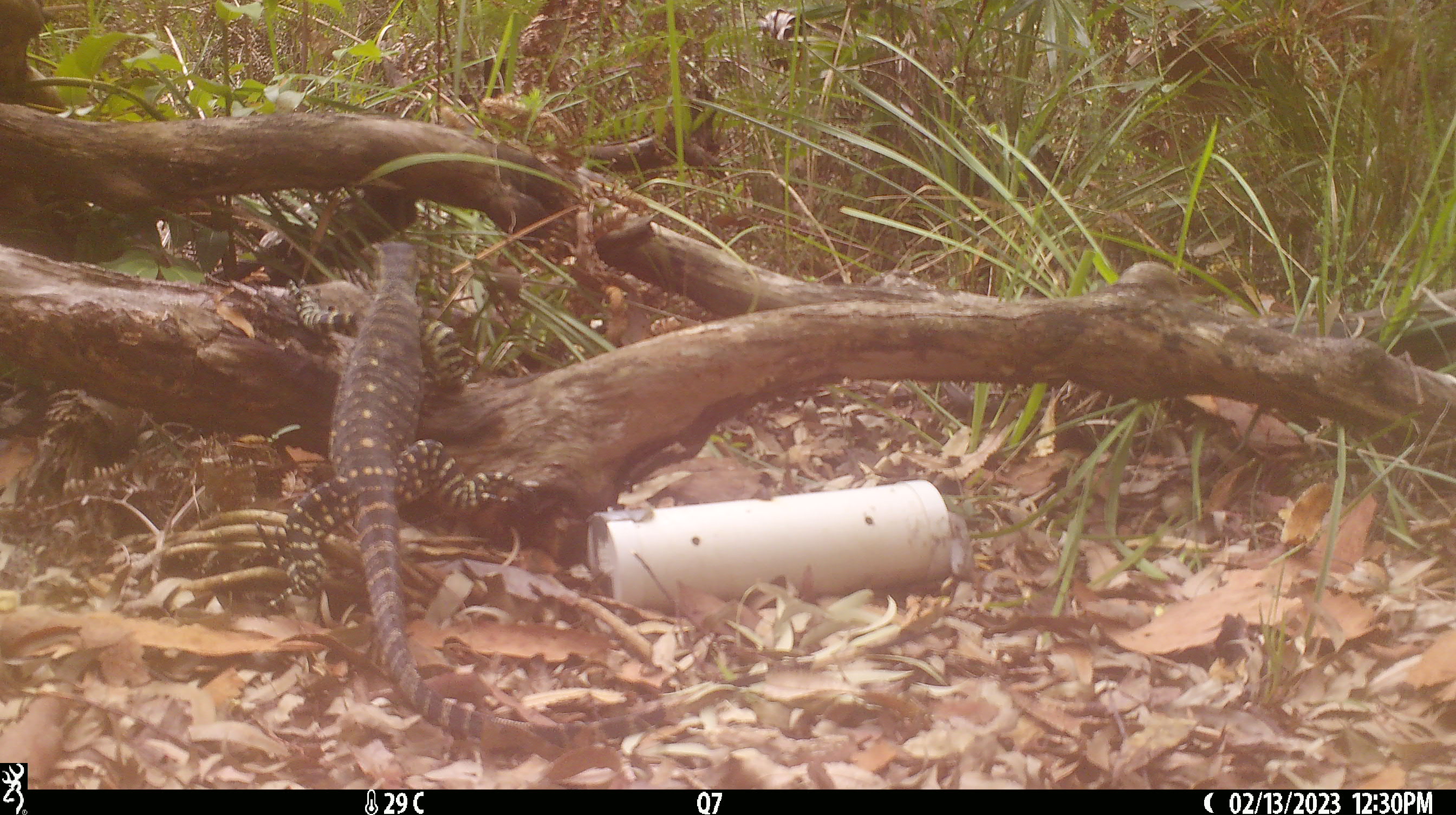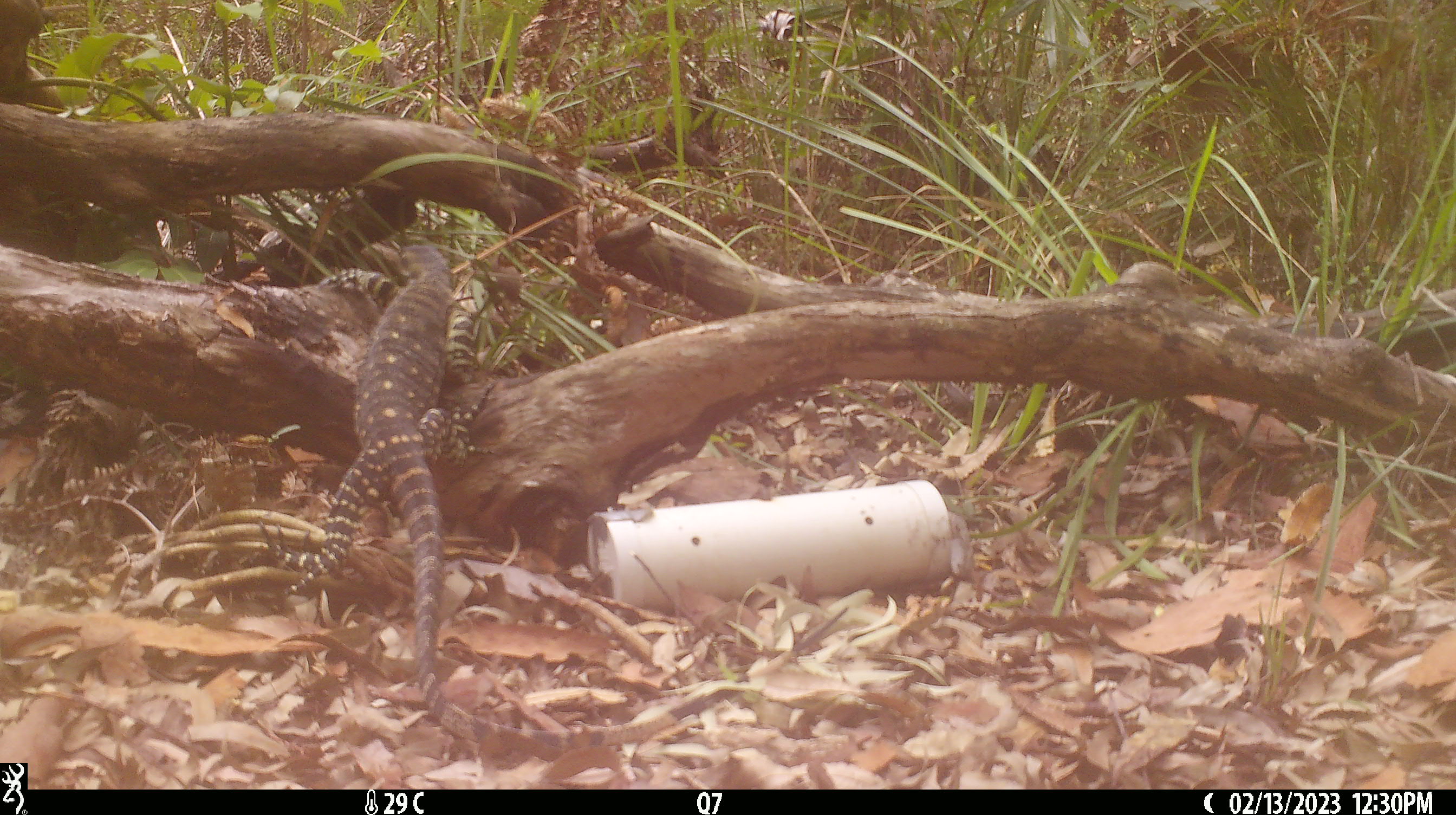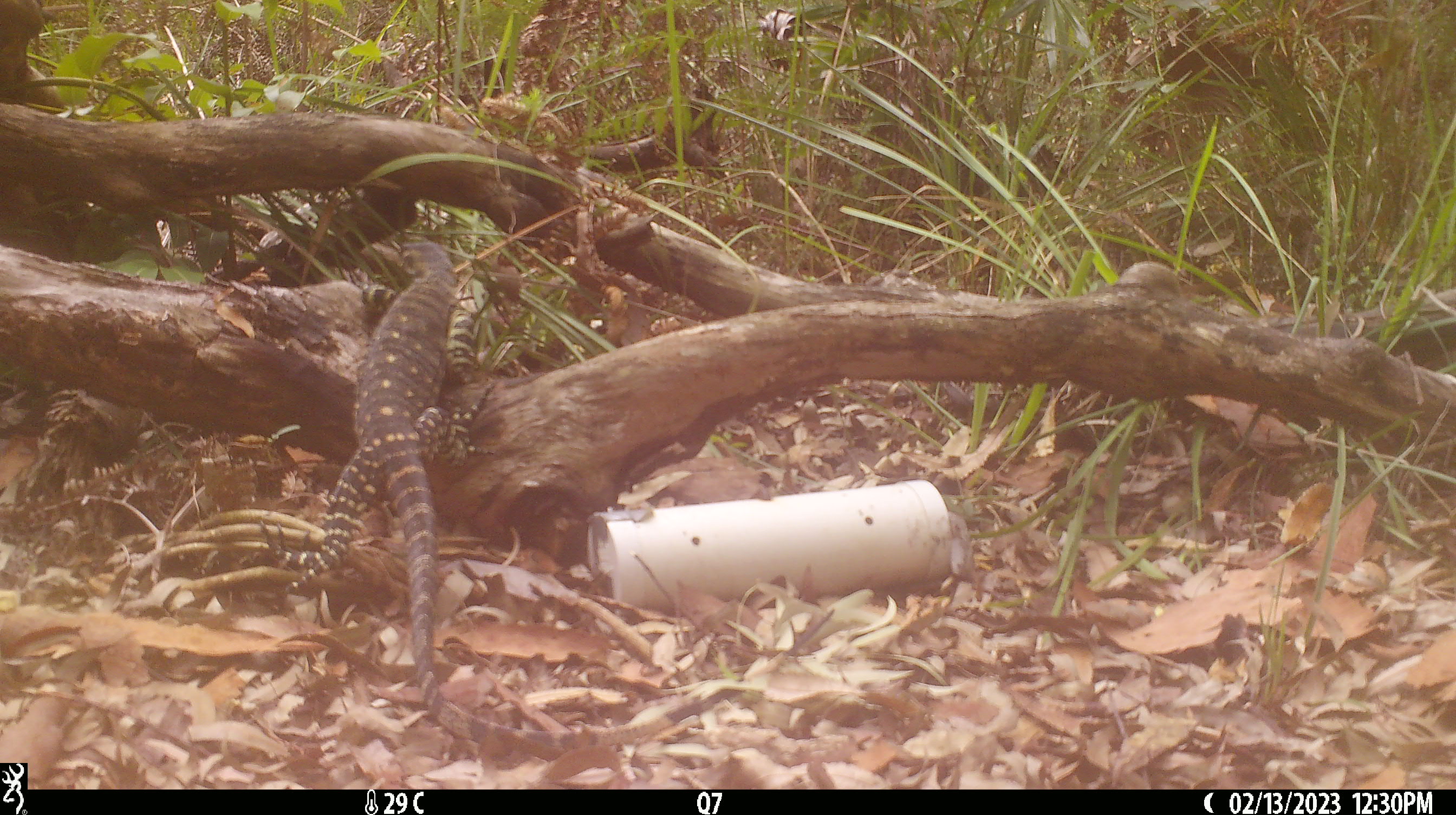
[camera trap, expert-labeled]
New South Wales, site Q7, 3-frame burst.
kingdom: Animalia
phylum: Chordata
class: Reptilia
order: Squamata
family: Varanidae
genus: Varanus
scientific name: Varanus varius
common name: lace monitor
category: goanna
Goanna (lace monitor) (Varanus varius).